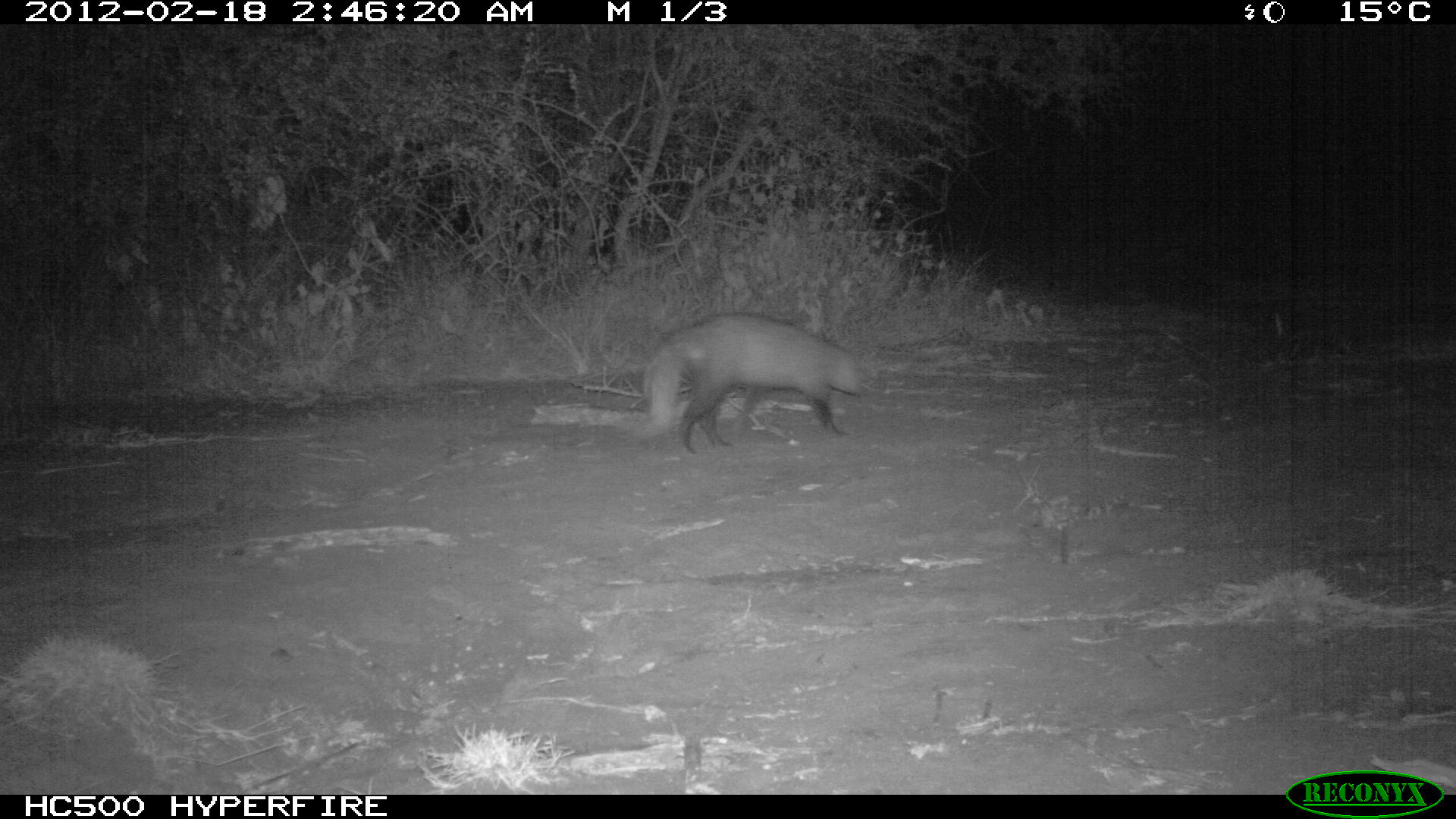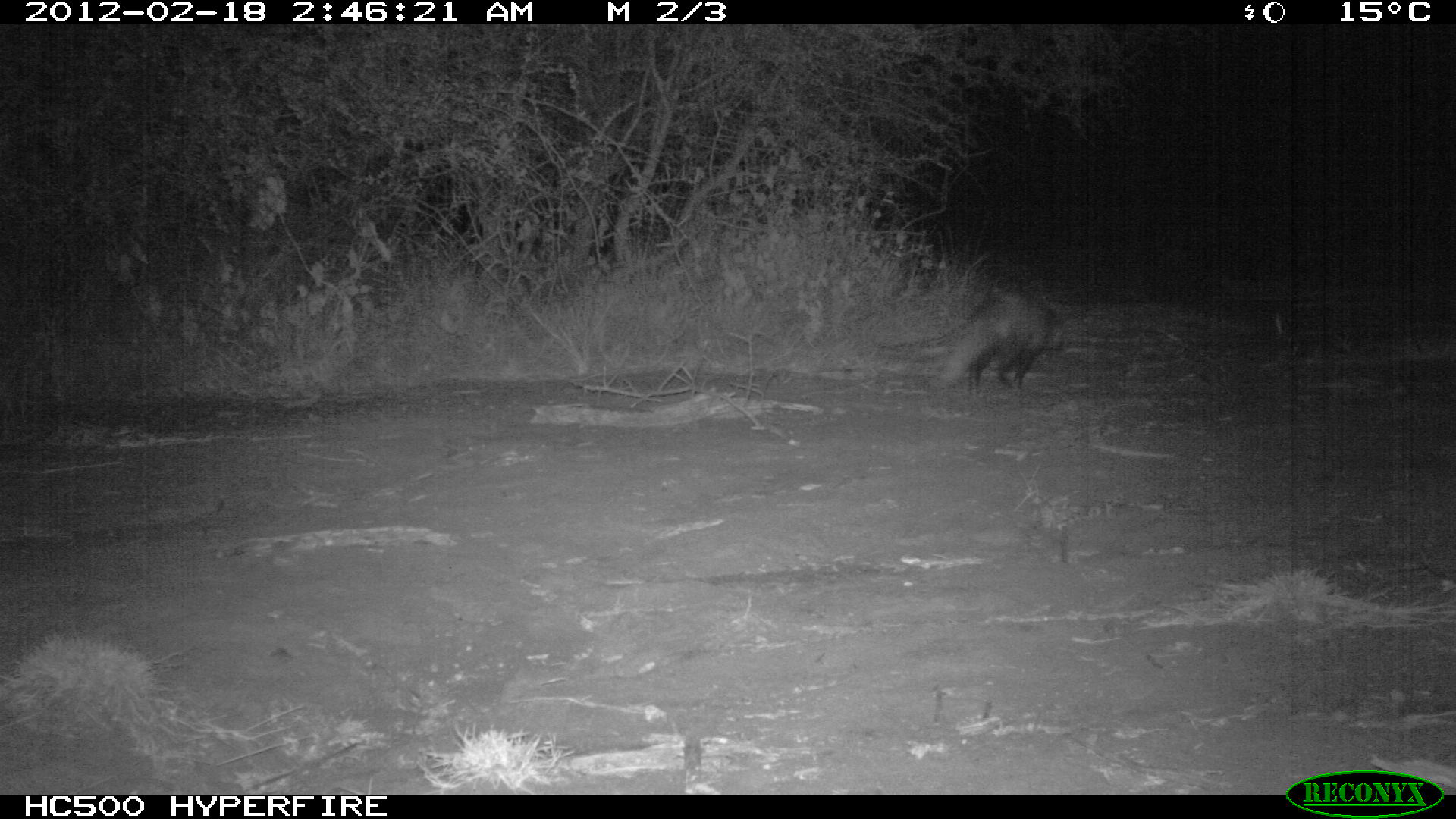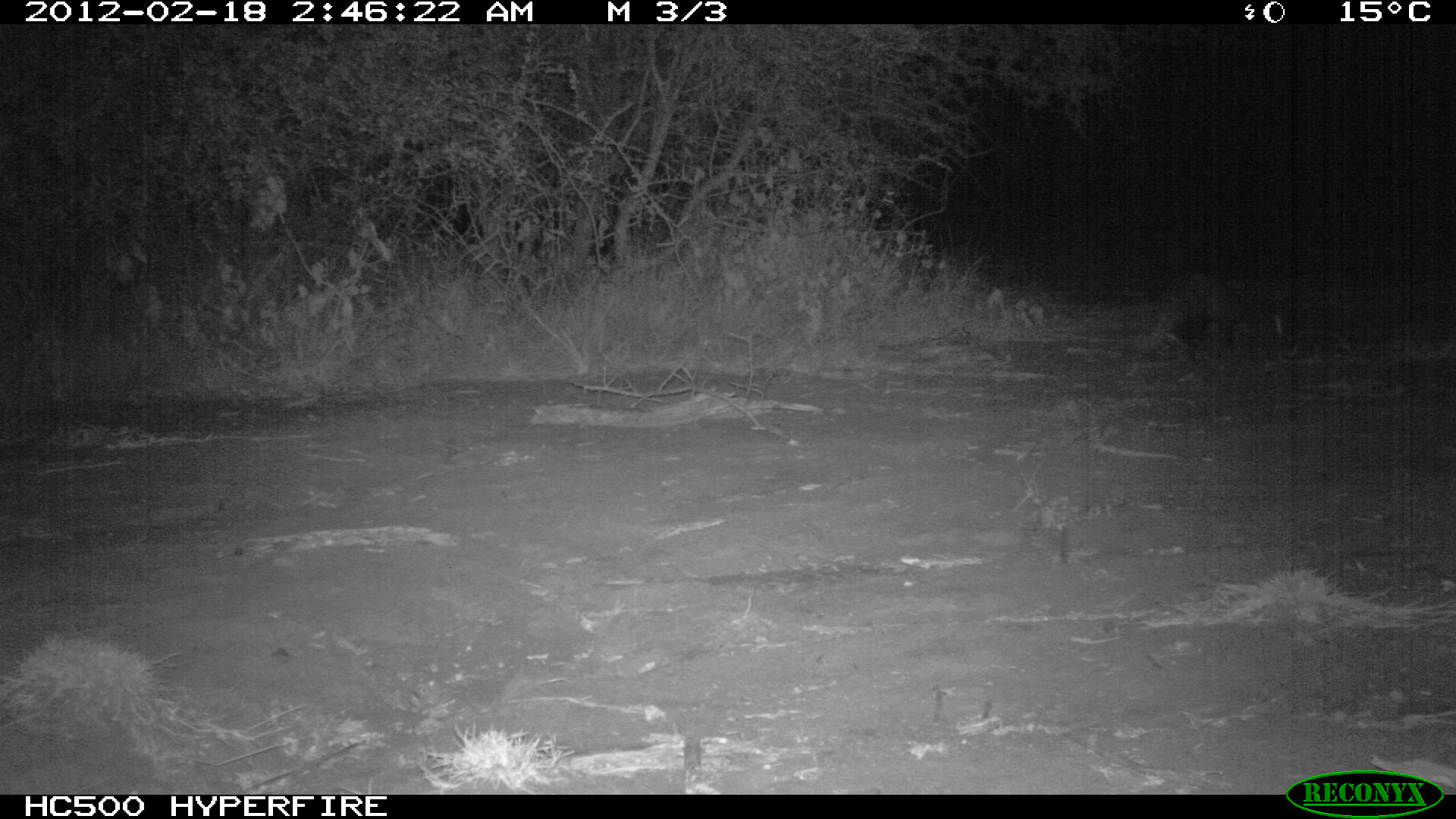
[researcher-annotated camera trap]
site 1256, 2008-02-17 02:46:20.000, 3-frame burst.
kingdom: Animalia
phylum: Chordata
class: Mammalia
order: Carnivora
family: Herpestidae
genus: Ichneumia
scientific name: Ichneumia albicauda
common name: white-tailed mongoose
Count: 1.